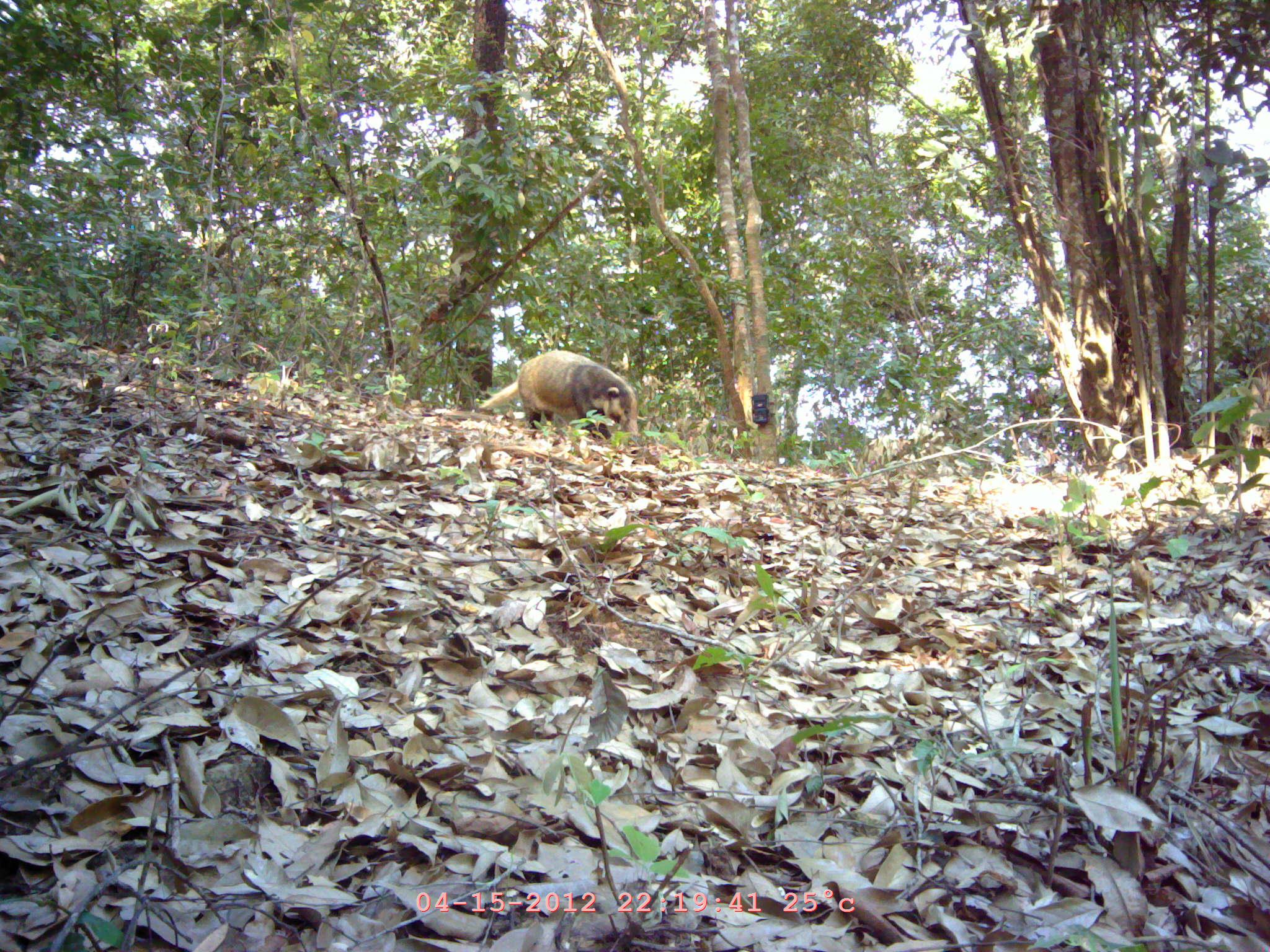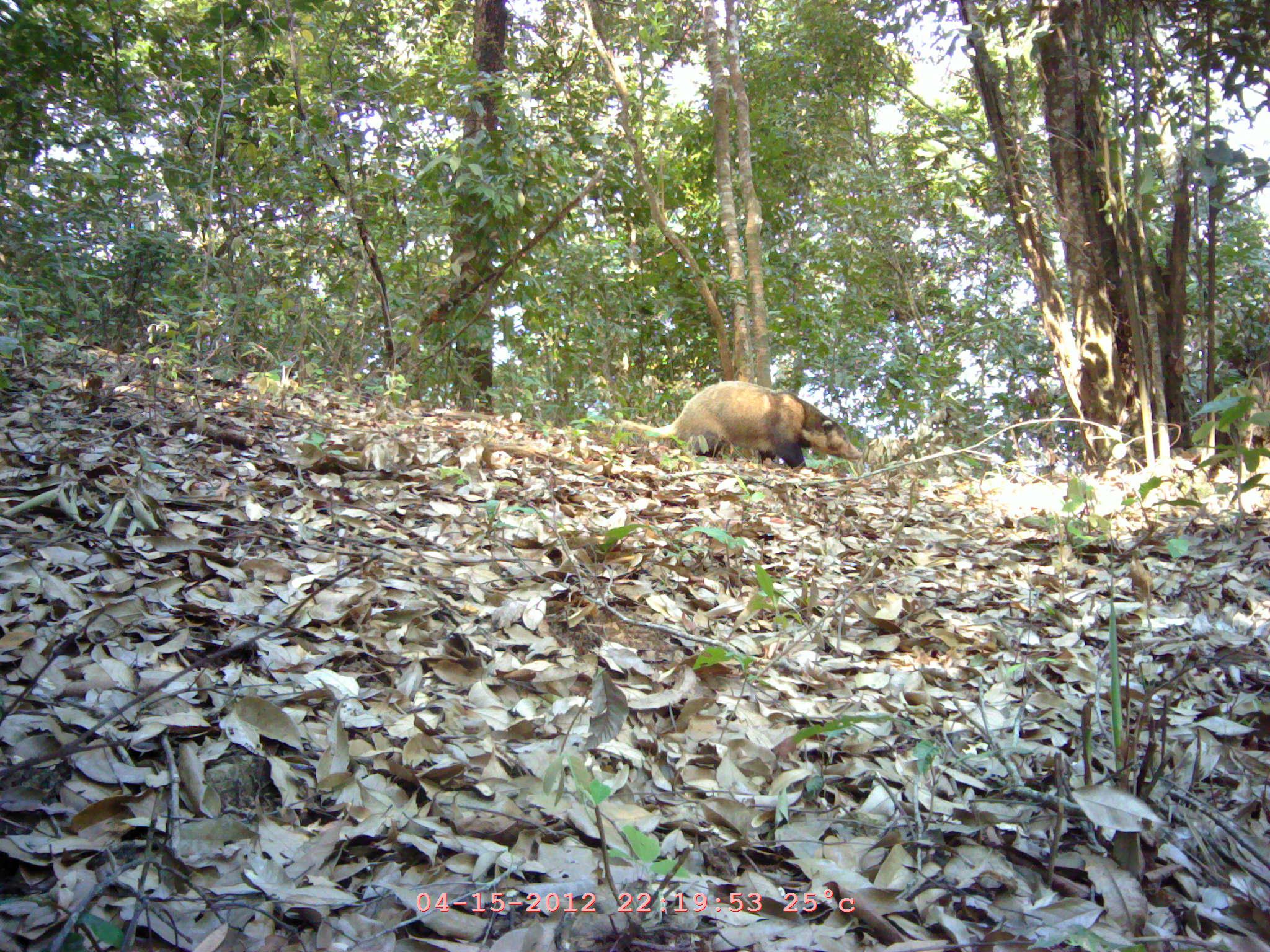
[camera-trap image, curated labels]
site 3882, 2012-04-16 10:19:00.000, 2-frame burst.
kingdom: Animalia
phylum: Chordata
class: Mammalia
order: Carnivora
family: Mustelidae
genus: Arctonyx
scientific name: Arctonyx collaris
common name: greater hog badger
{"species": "Arctonyx collaris (greater hog badger)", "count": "1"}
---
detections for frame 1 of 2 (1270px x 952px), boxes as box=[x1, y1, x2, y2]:
arctonyx collaris: box=[479, 348, 637, 439]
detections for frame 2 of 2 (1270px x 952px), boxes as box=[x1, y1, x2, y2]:
arctonyx collaris: box=[616, 380, 863, 470]